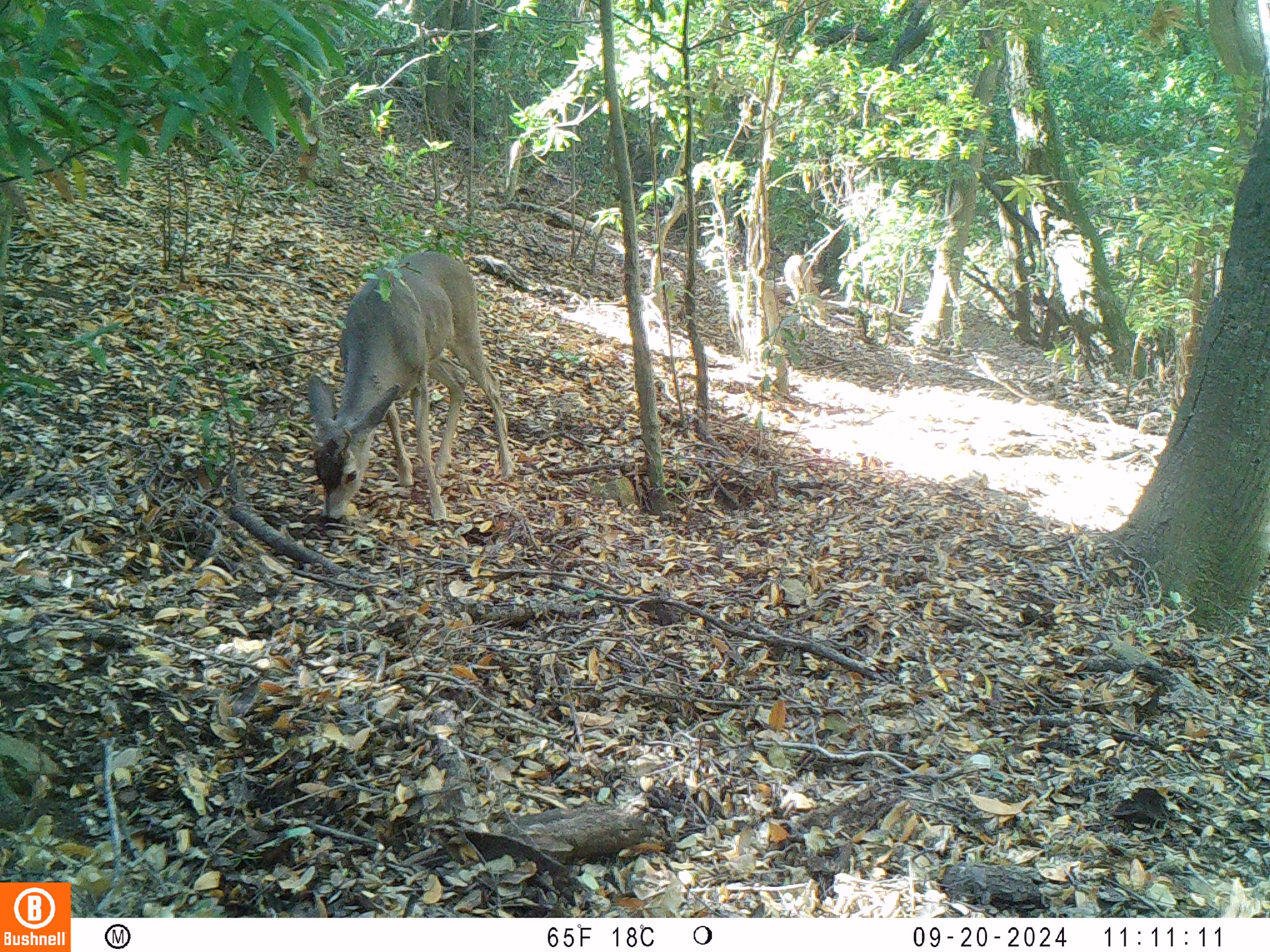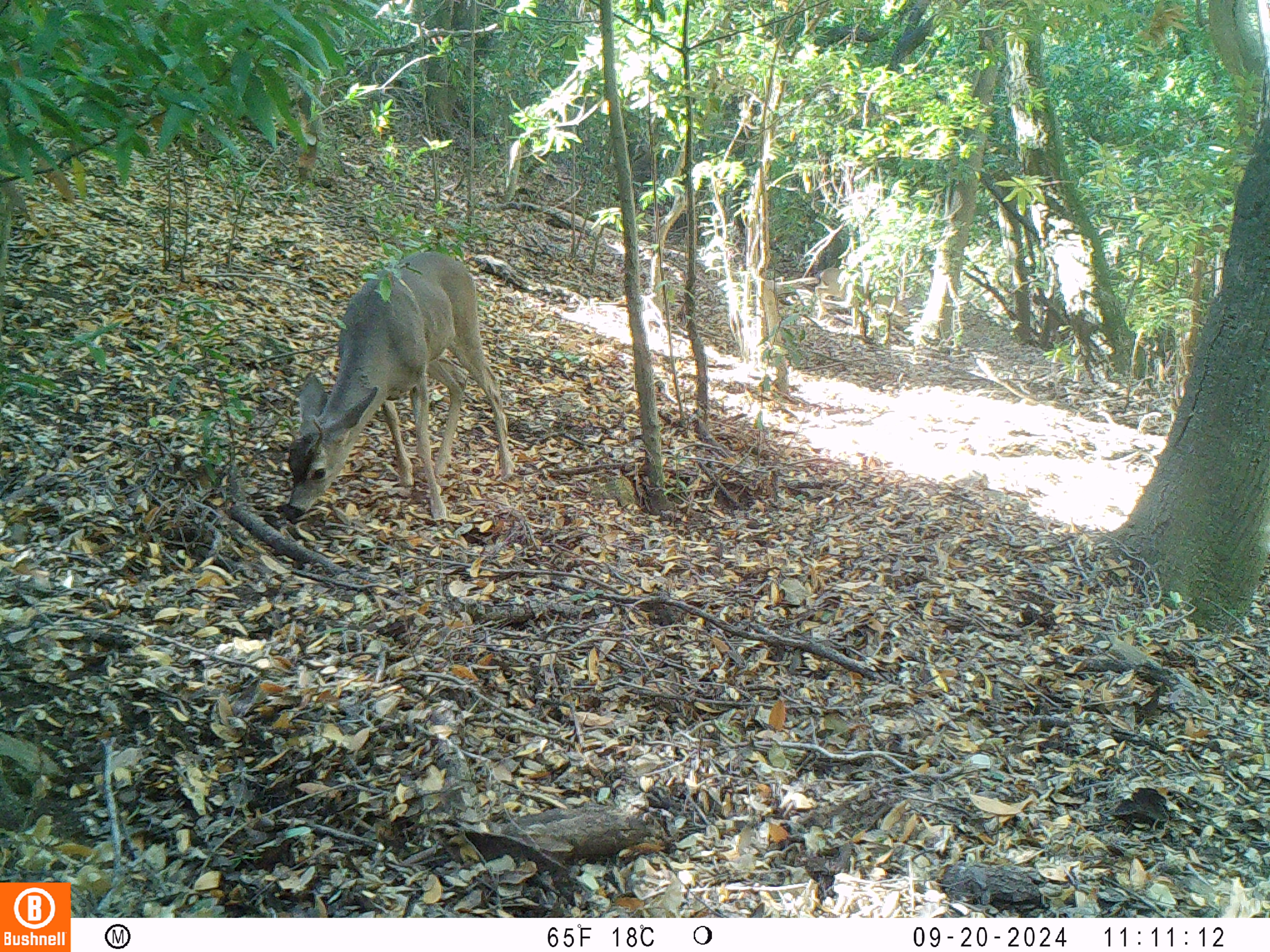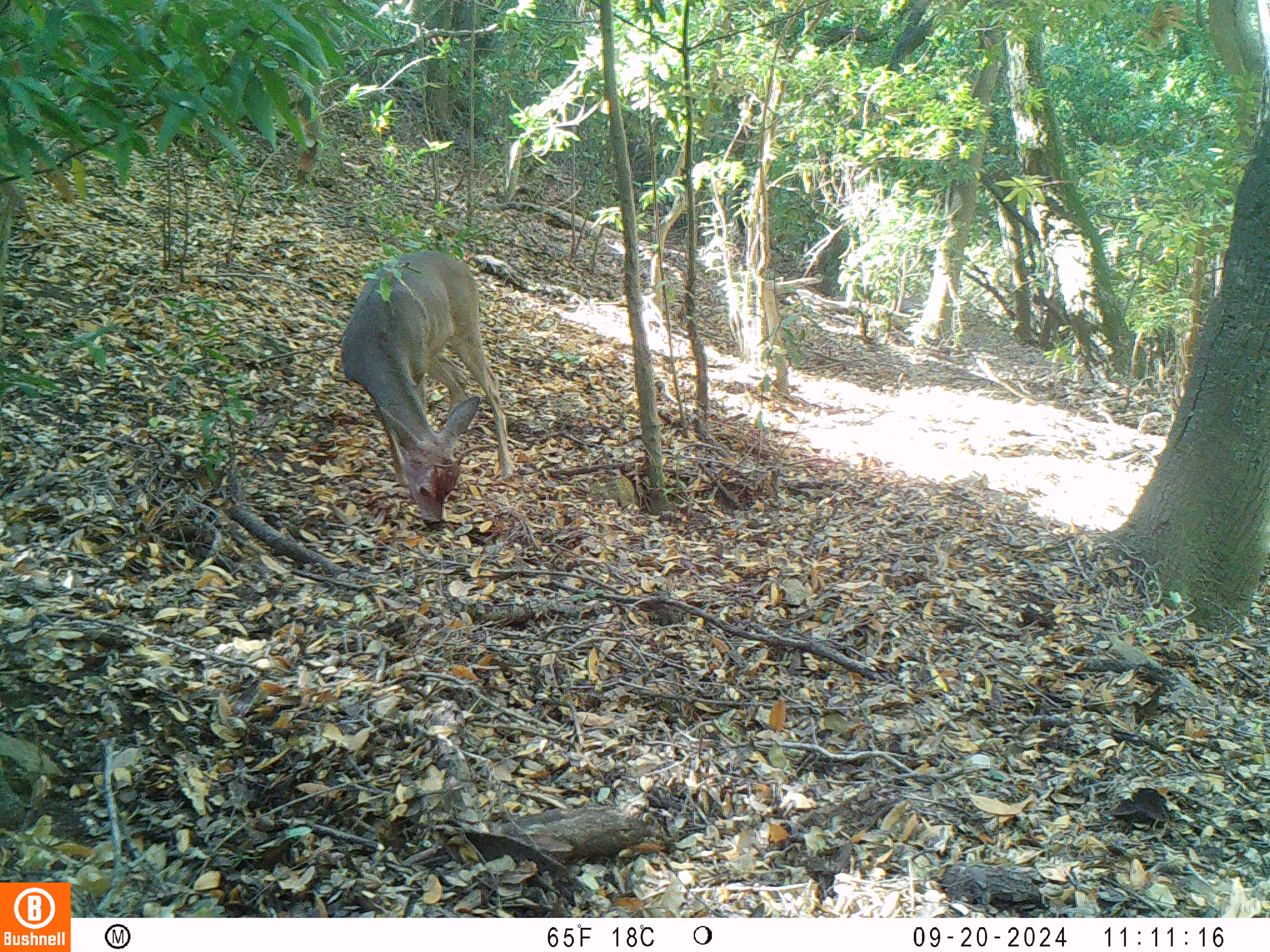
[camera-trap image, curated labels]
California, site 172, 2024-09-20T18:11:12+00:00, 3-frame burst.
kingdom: Animalia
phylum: Chordata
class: Mammalia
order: Artiodactyla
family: Cervidae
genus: Odocoileus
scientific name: Odocoileus hemionus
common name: mule deer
Mule deer (Odocoileus hemionus).